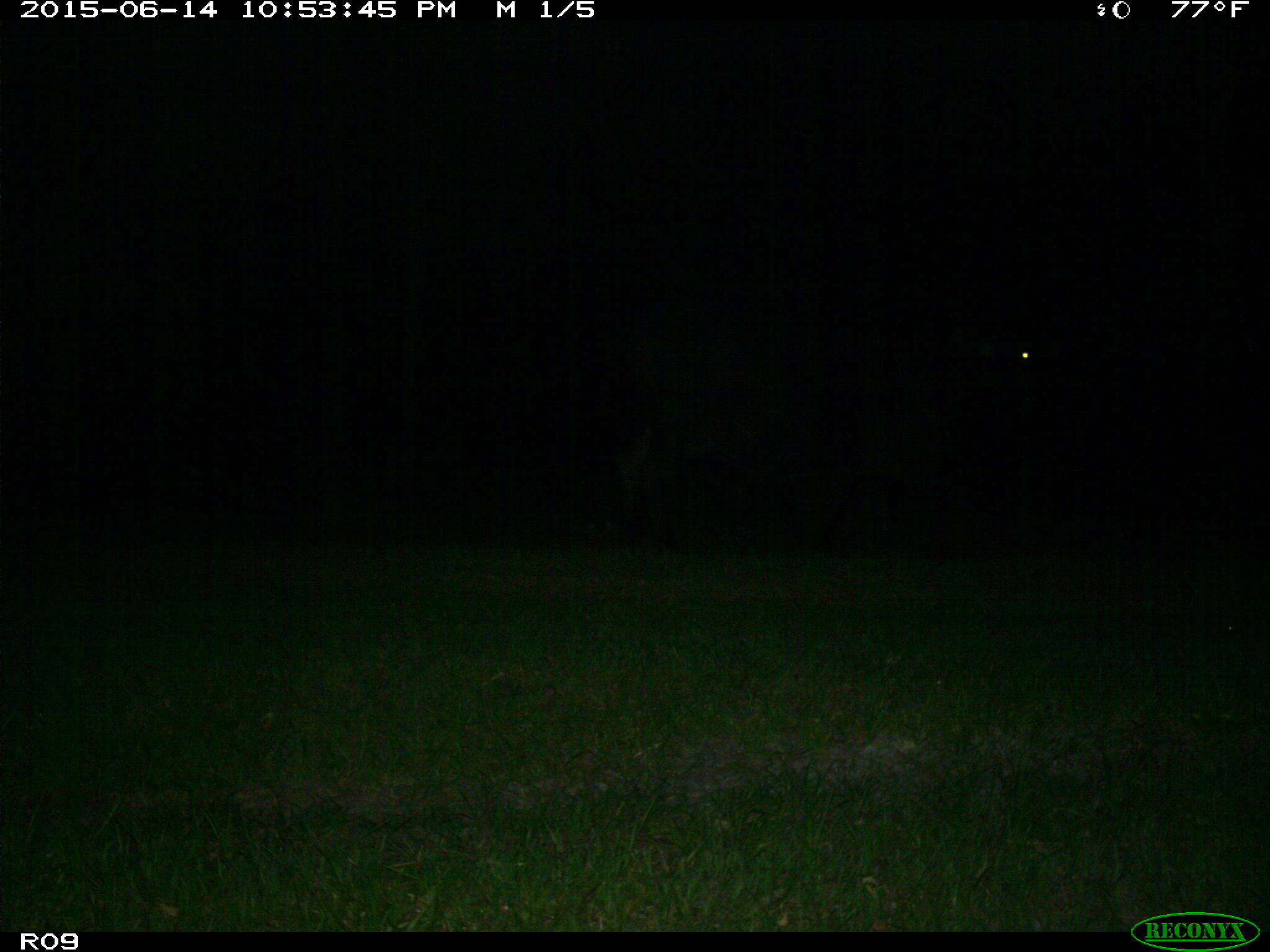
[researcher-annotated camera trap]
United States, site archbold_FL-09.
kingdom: Animalia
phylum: Chordata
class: Mammalia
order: Artiodactyla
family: Bovidae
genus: Bos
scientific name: Bos taurus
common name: domestic cow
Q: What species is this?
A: Bos taurus (domestic cow).